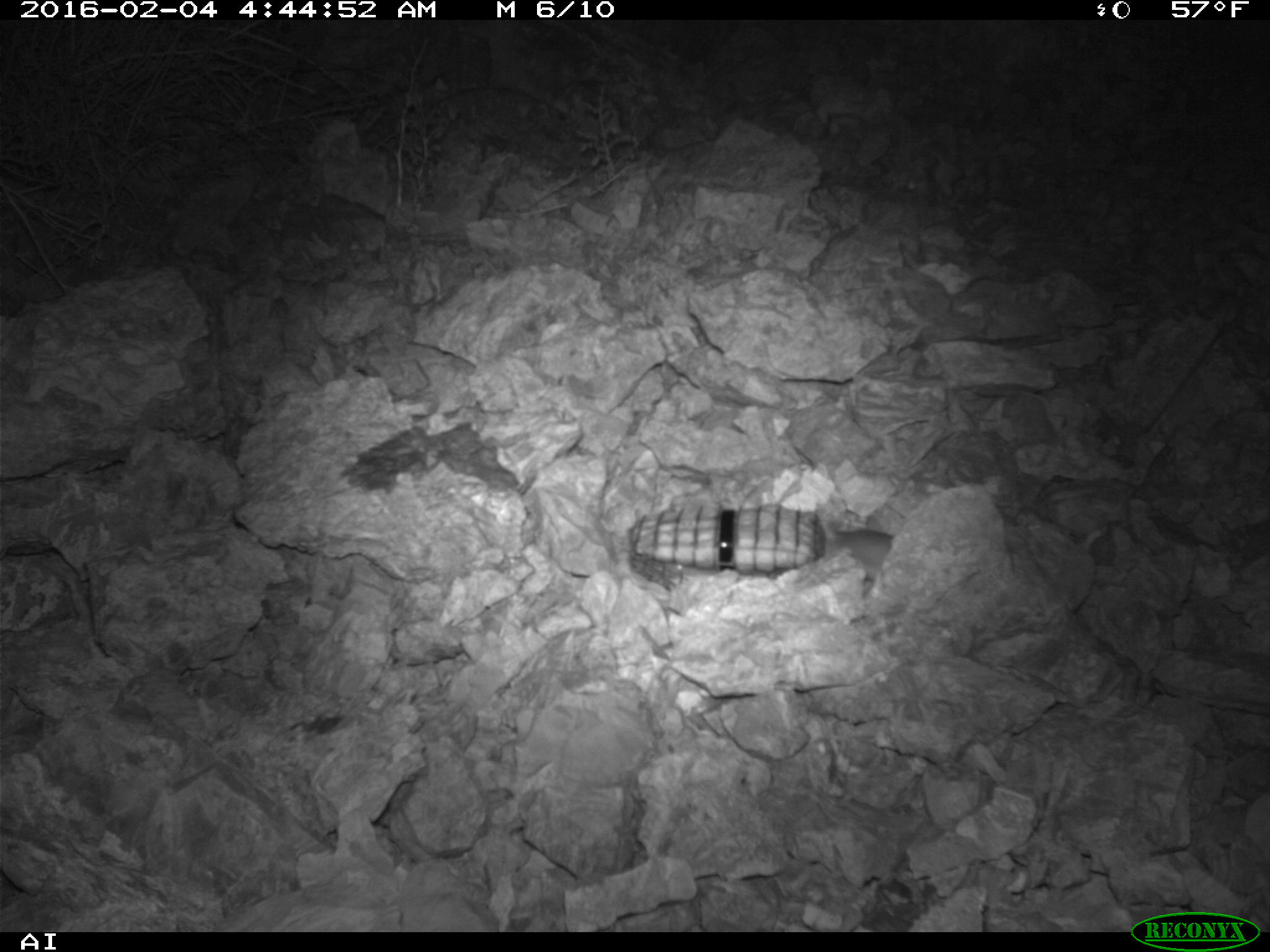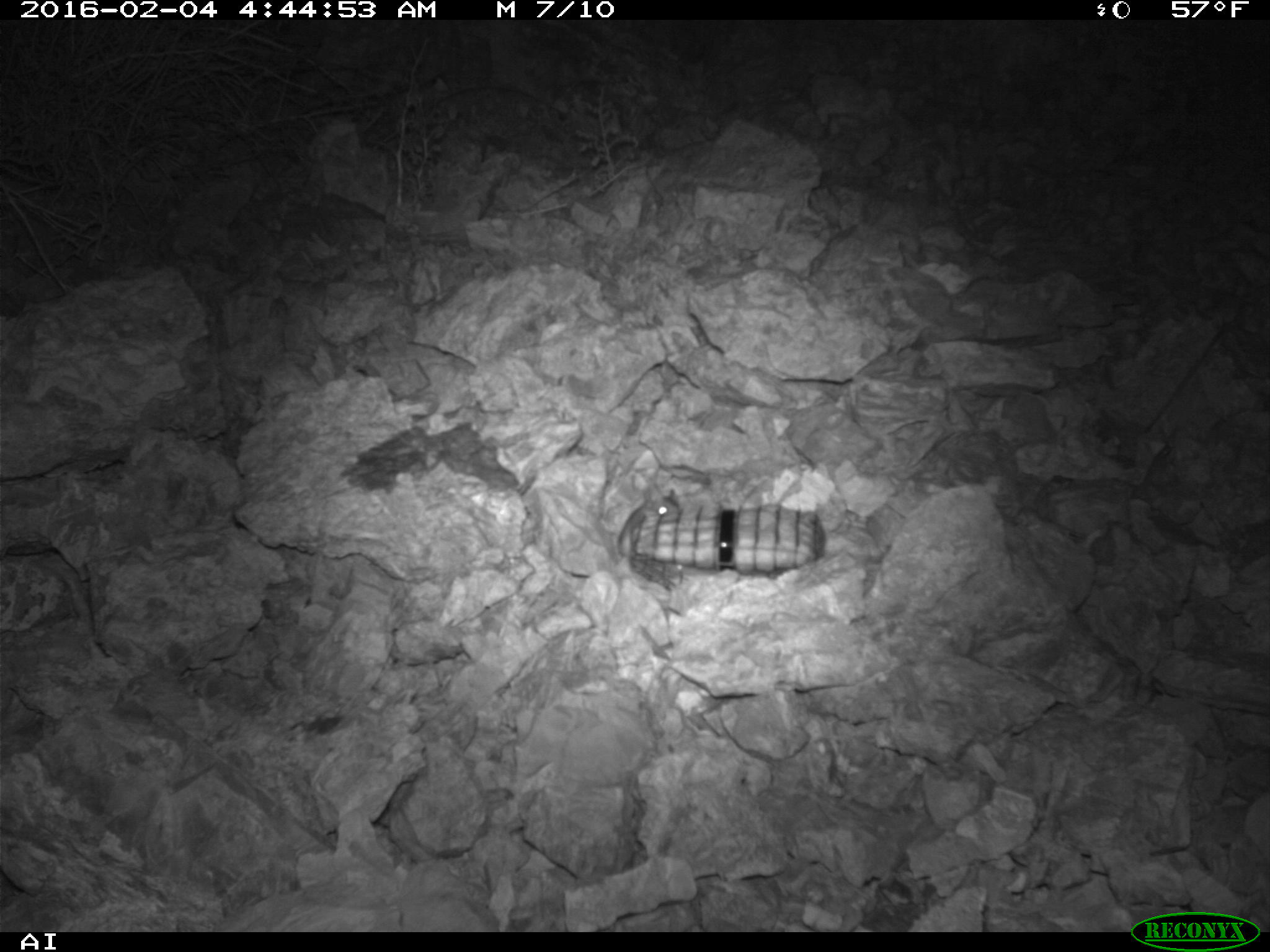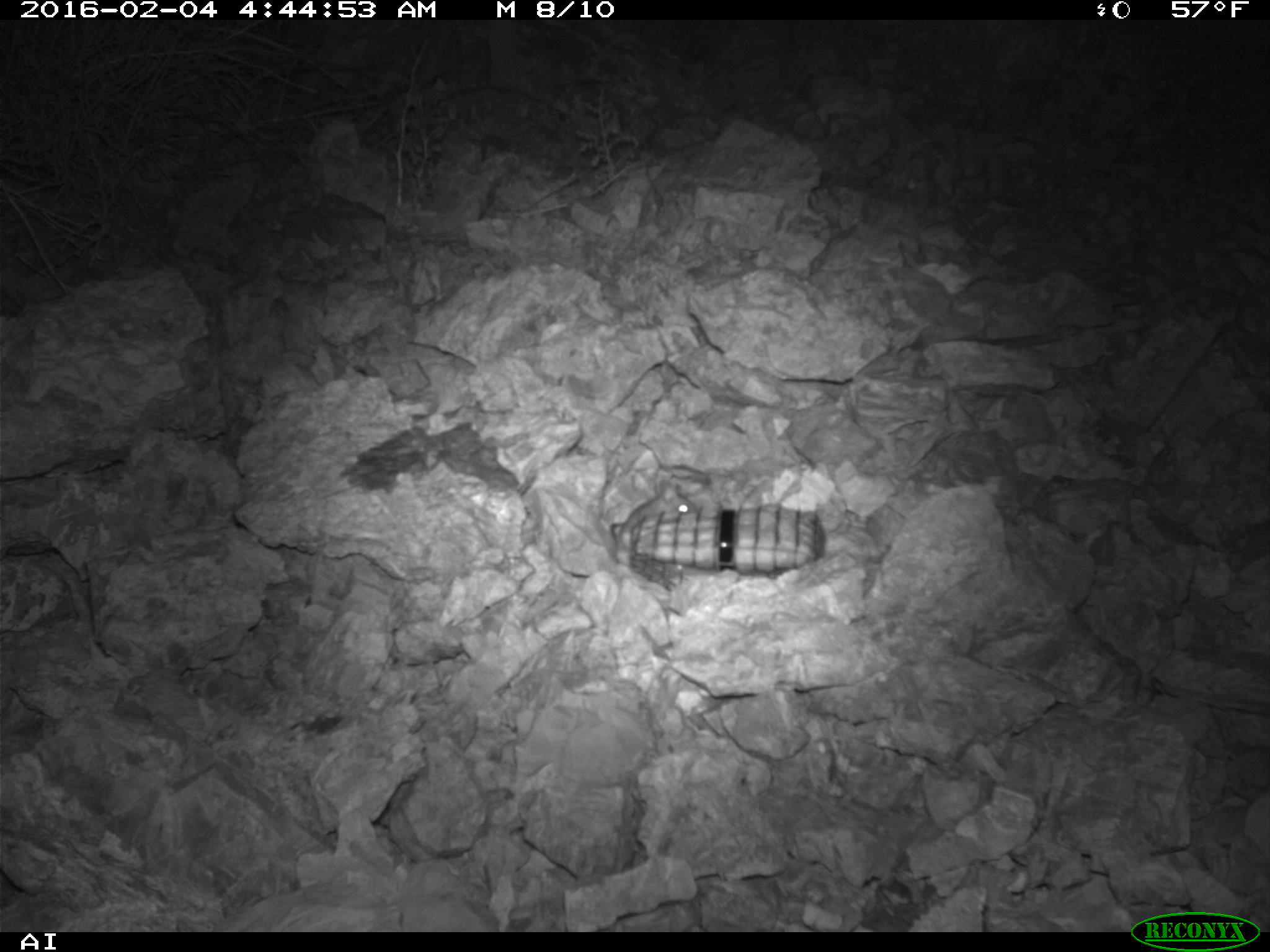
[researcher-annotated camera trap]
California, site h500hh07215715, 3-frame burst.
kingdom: Animalia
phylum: Chordata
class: Mammalia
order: Rodentia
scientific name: Rodentia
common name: rodent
Rodent (Rodentia).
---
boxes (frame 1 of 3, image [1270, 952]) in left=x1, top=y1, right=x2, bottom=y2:
rodent: left=821, top=518, right=895, bottom=594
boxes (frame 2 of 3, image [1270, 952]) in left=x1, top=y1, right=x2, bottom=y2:
rodent: left=618, top=483, right=678, bottom=555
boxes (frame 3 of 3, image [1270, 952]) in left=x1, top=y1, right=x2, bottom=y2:
rodent: left=612, top=480, right=697, bottom=549